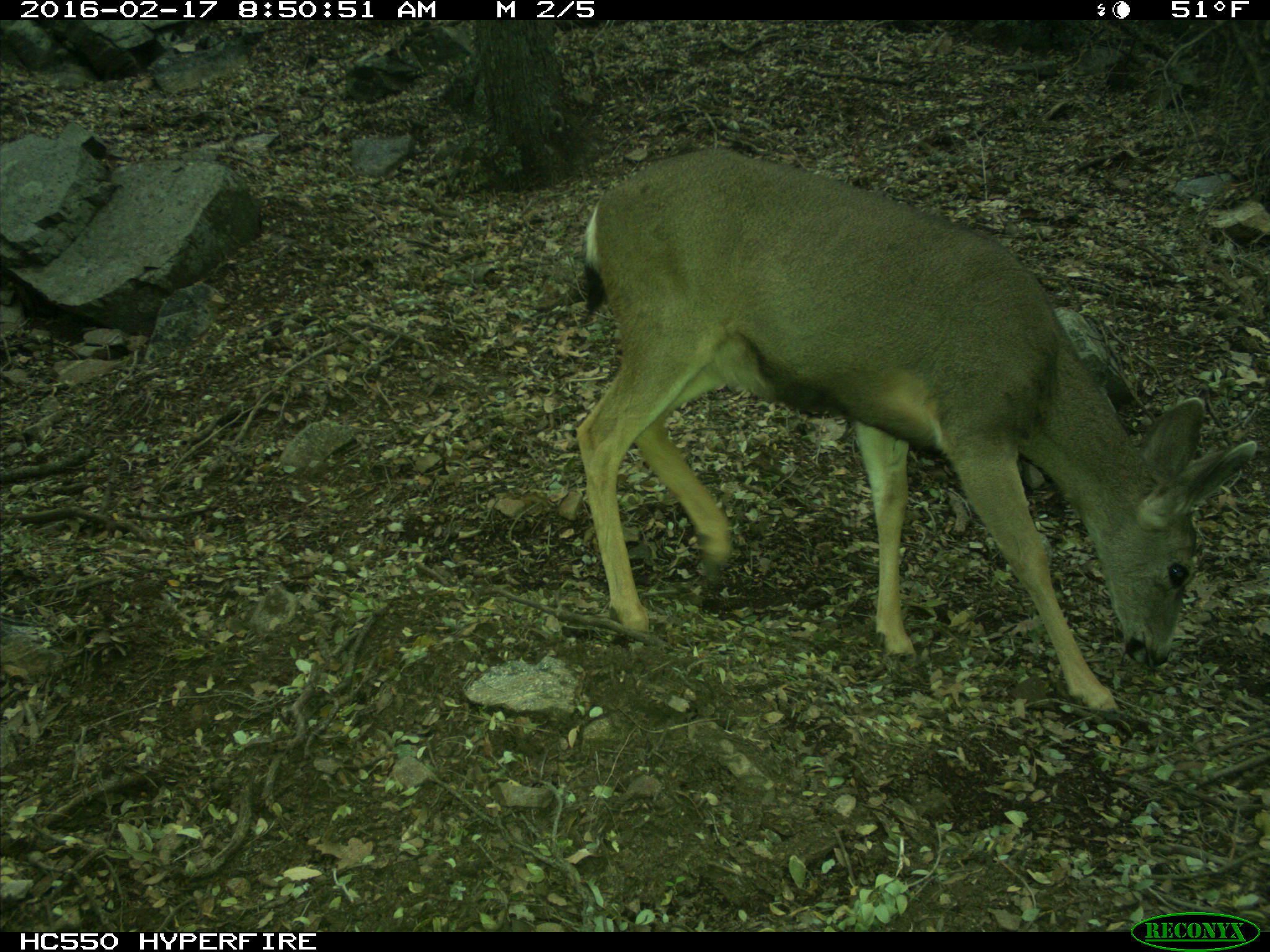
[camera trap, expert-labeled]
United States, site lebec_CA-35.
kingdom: Animalia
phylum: Chordata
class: Mammalia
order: Artiodactyla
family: Cervidae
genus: Odocoileus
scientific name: Odocoileus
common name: deer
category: unidentified deer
Unidentified deer (deer) (Odocoileus).